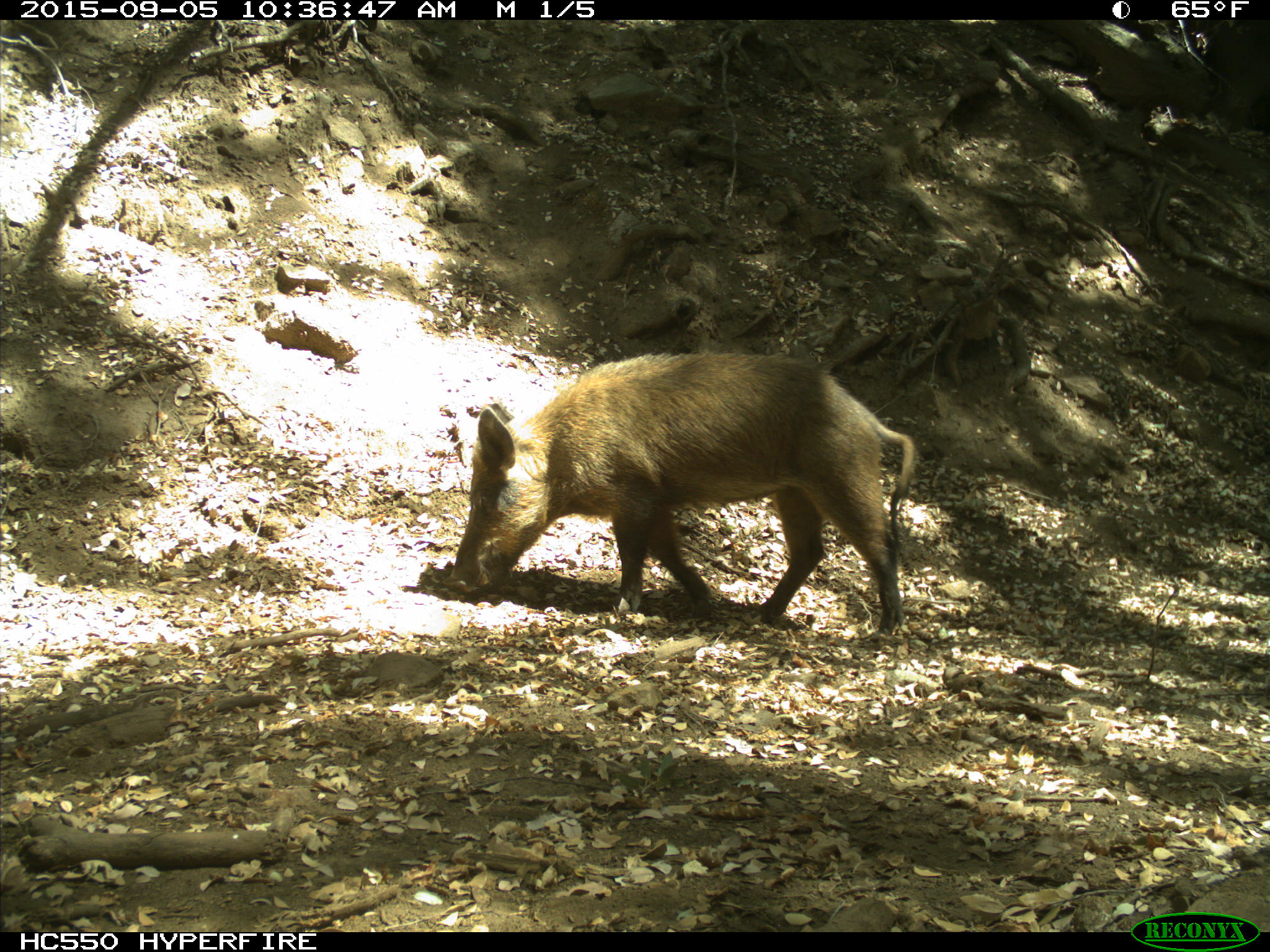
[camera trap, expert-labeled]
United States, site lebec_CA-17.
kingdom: Animalia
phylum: Chordata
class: Mammalia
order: Artiodactyla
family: Suidae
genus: Sus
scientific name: Sus scrofa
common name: wild boar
Sus scrofa (wild boar).